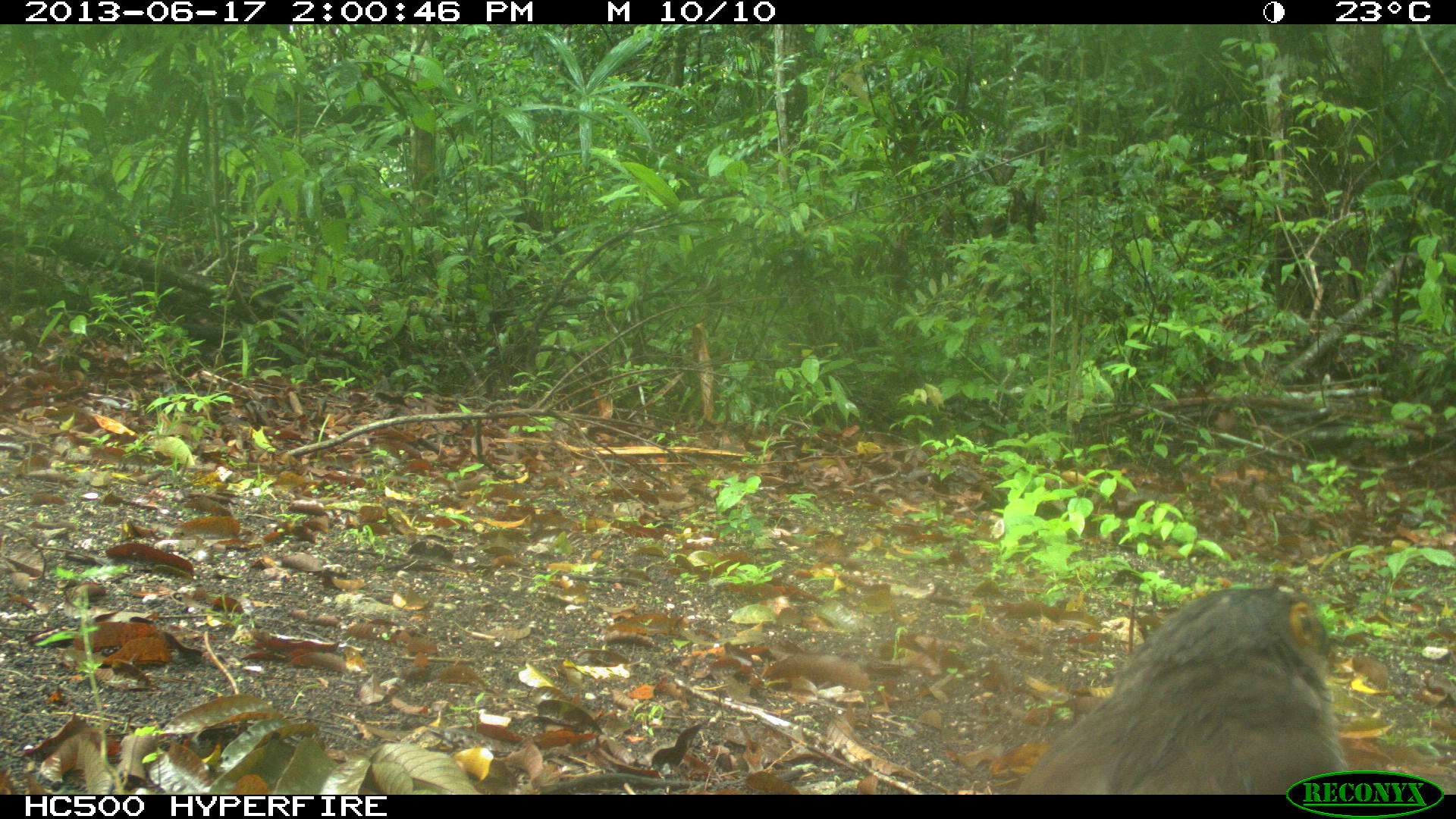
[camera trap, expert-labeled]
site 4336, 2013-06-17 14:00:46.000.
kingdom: Animalia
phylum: Chordata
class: Aves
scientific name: Aves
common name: birds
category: unknown raptor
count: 1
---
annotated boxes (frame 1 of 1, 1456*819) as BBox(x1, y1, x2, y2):
unknown raptor: BBox(1016, 587, 1342, 794)